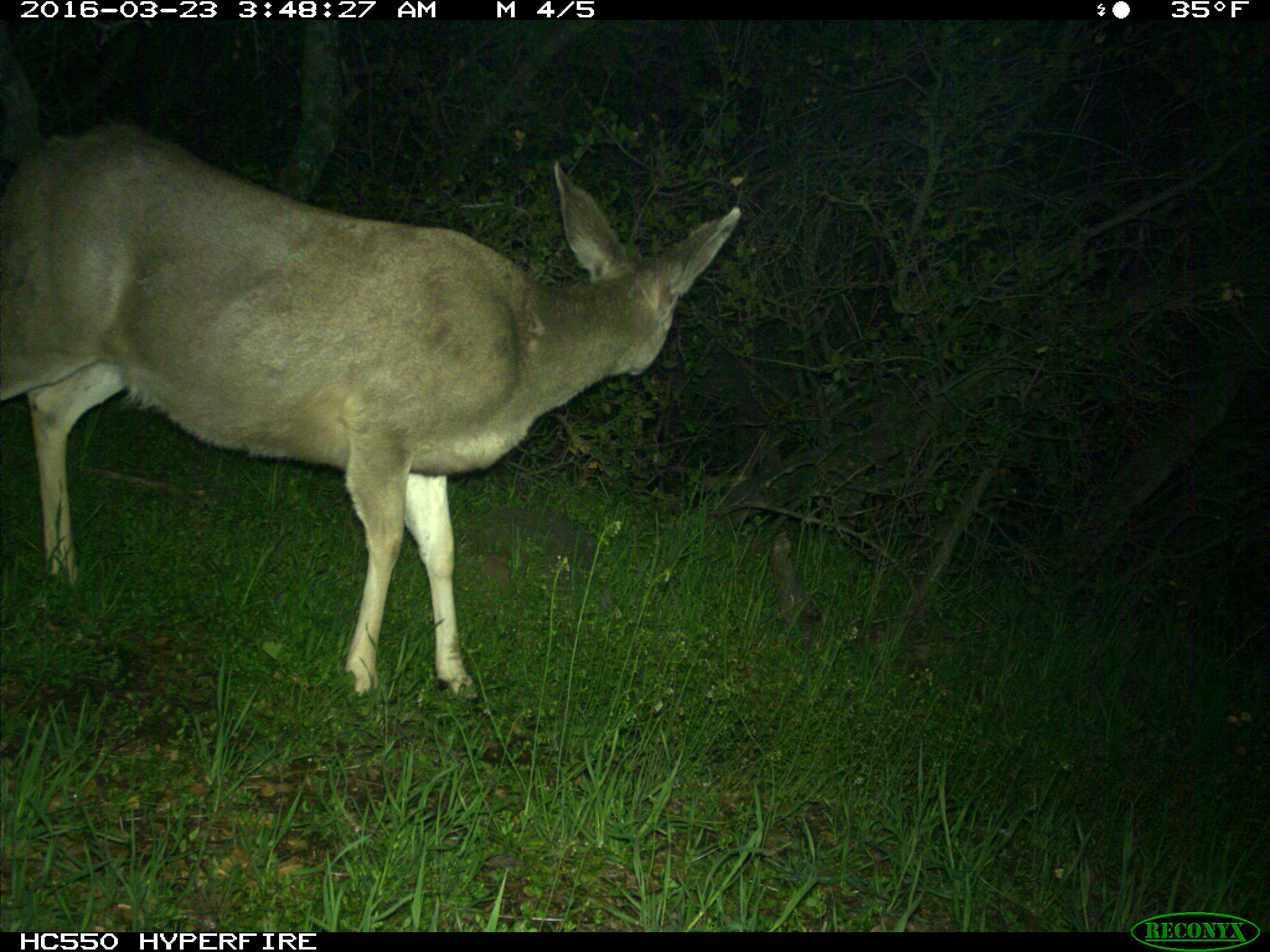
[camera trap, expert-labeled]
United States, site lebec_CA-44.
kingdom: Animalia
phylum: Chordata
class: Mammalia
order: Artiodactyla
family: Cervidae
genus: Odocoileus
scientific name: Odocoileus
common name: deer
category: unidentified deer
Unidentified deer (deer) (Odocoileus).